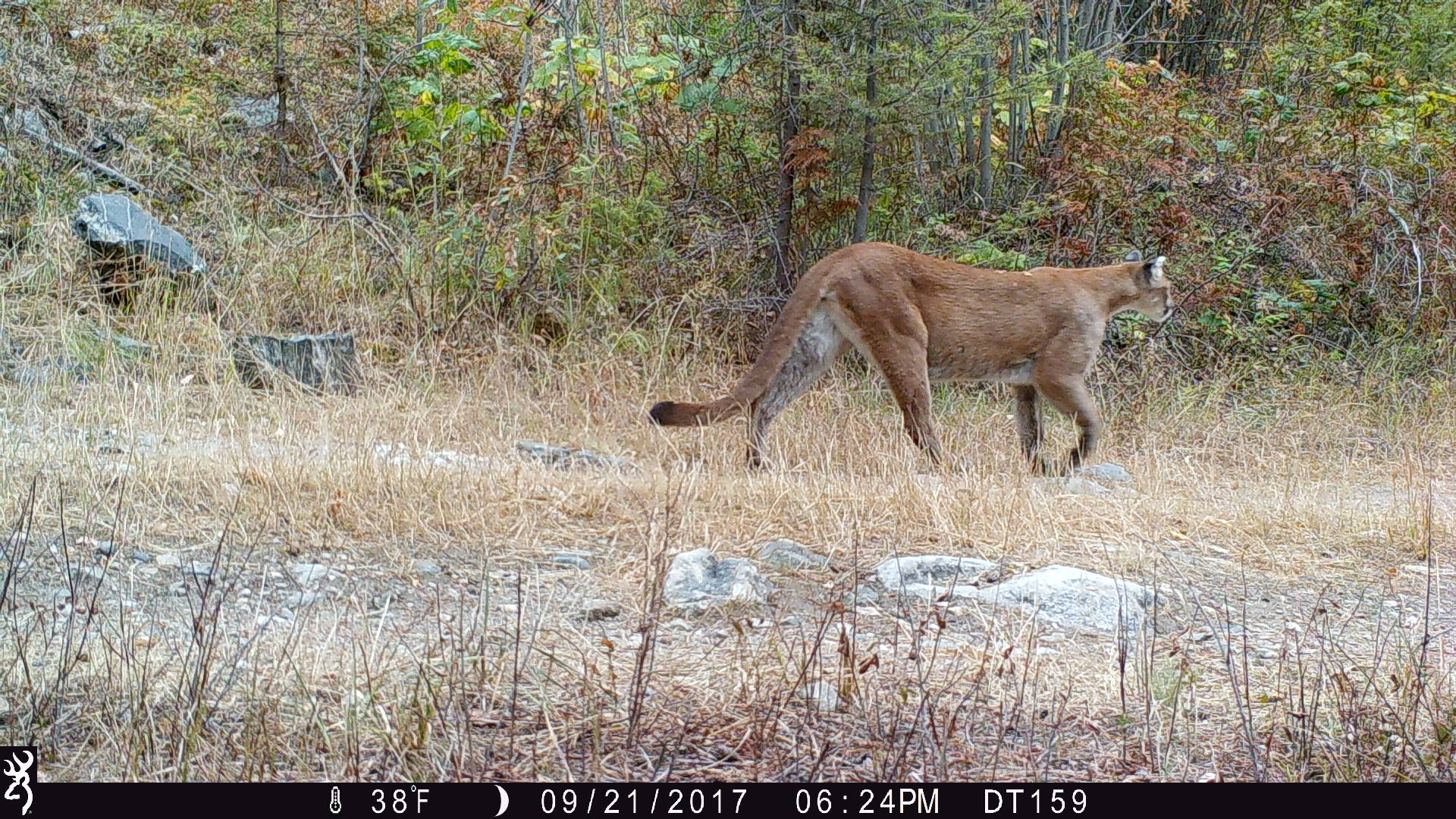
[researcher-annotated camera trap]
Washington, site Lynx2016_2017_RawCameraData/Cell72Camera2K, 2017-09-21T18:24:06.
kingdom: Animalia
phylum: Chordata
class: Mammalia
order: Carnivora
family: Felidae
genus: Puma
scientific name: Puma concolor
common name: mountain lion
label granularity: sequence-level